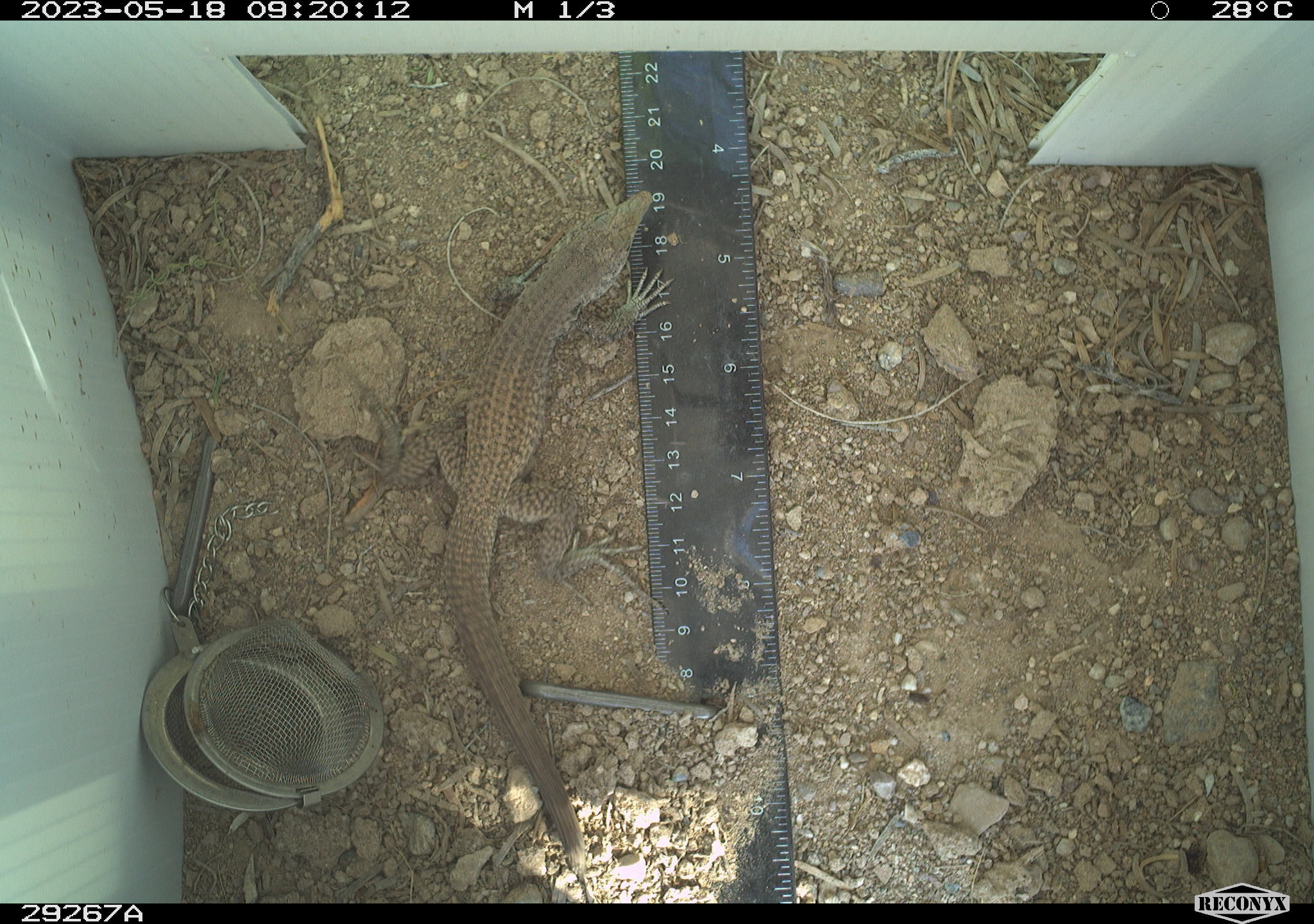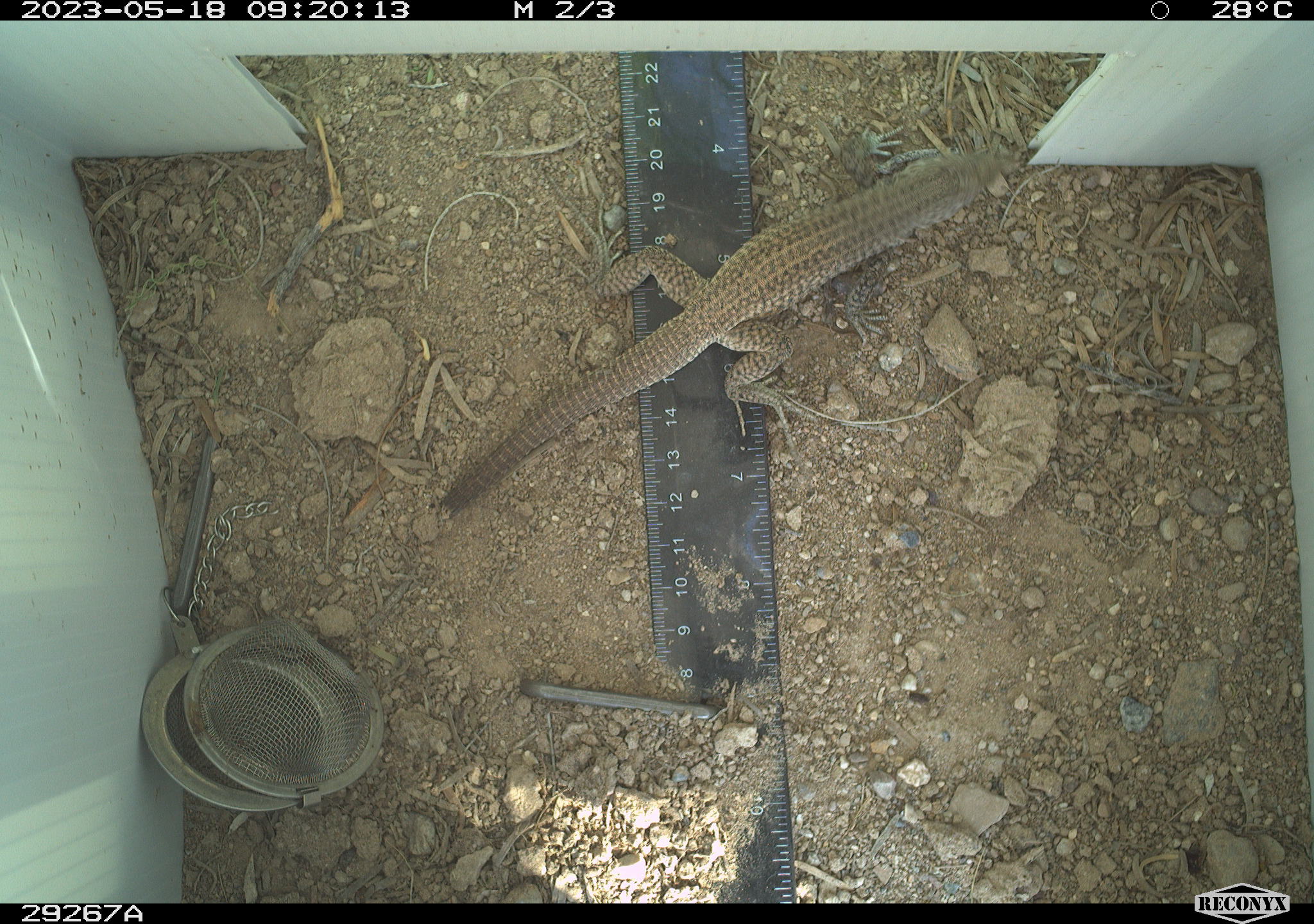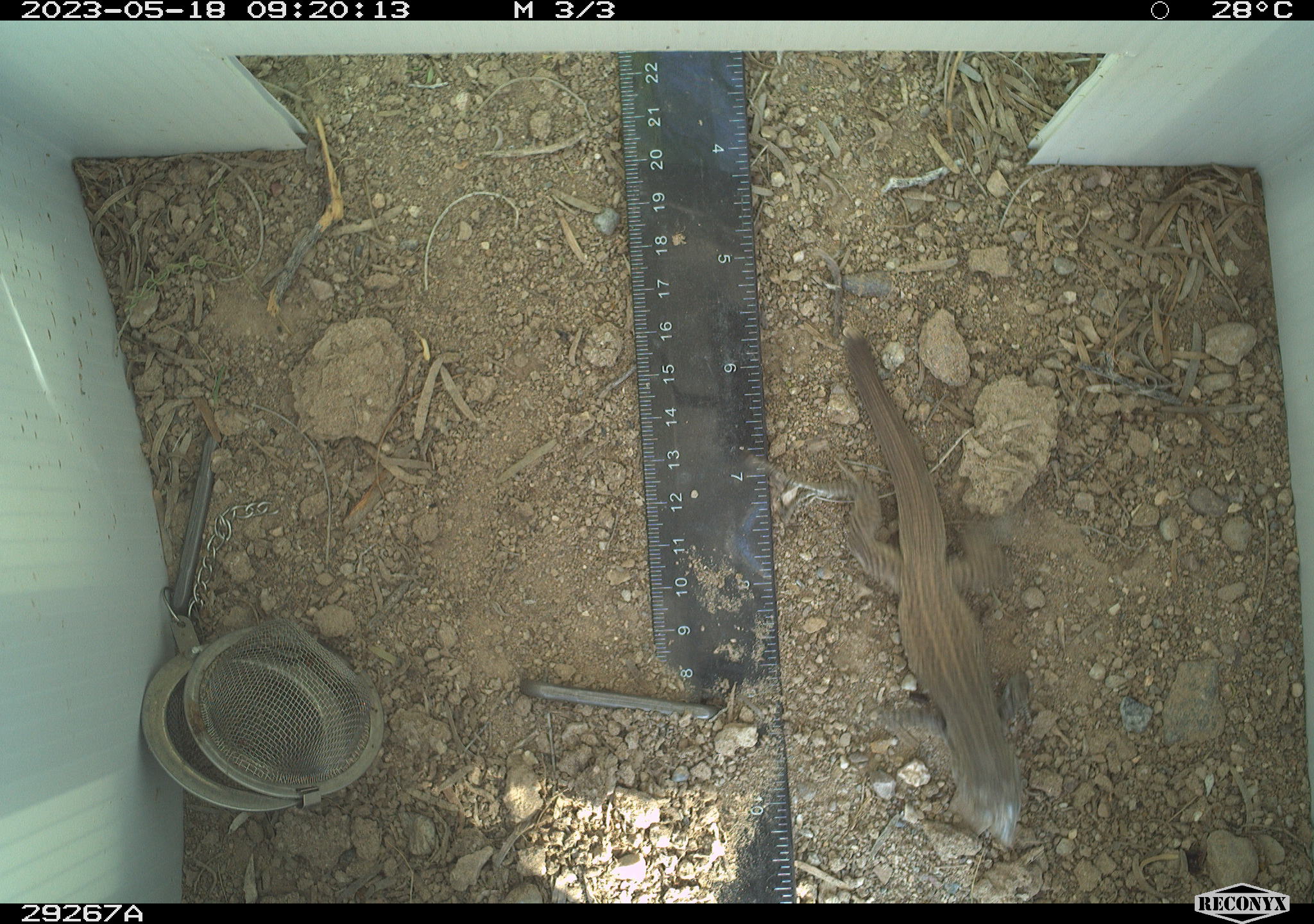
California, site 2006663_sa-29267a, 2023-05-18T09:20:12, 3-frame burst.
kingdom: Animalia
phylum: Chordata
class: Reptilia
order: Squamata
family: Teiidae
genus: Aspidoscelis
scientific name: Aspidoscelis tigris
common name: western whiptail